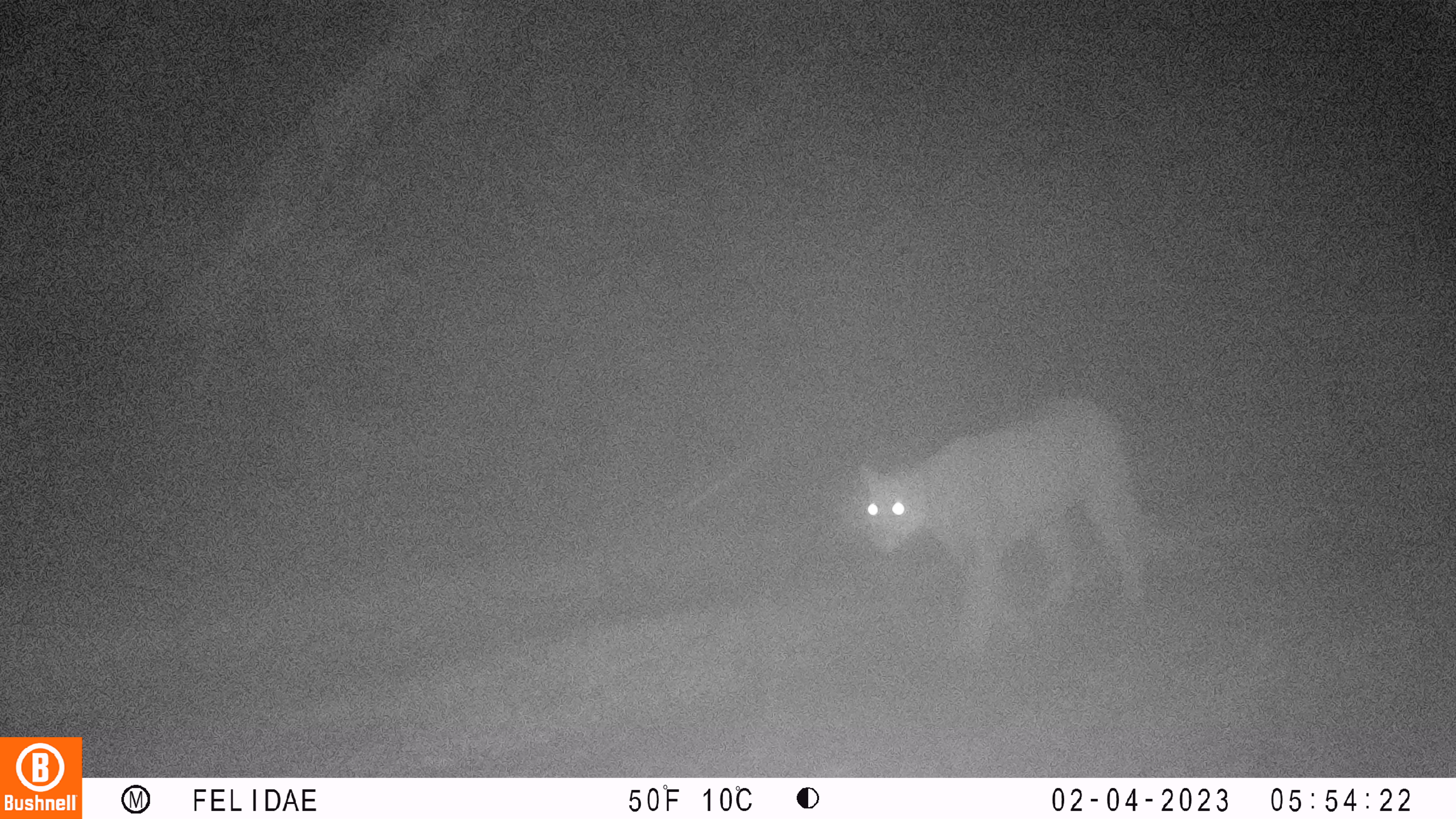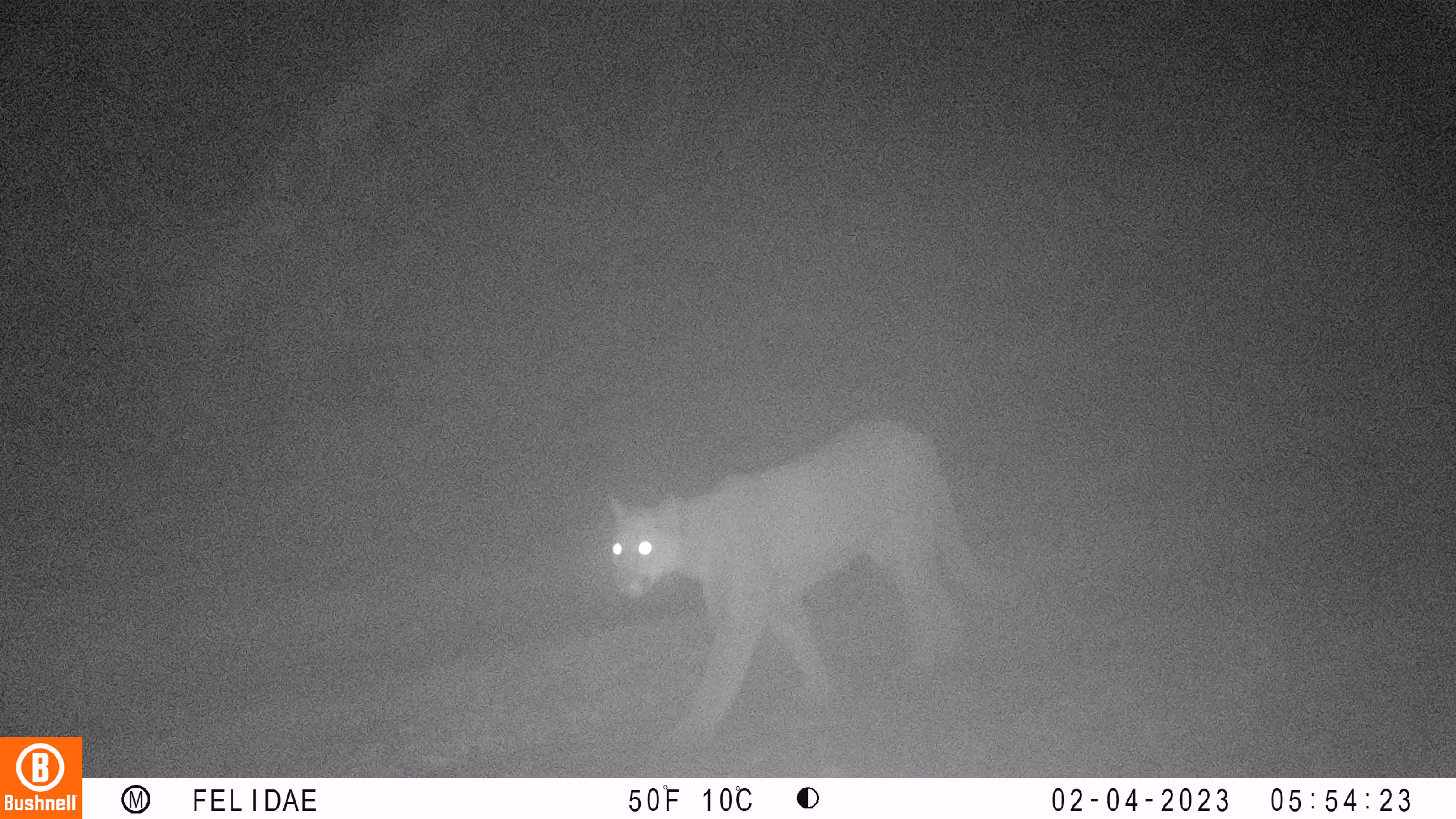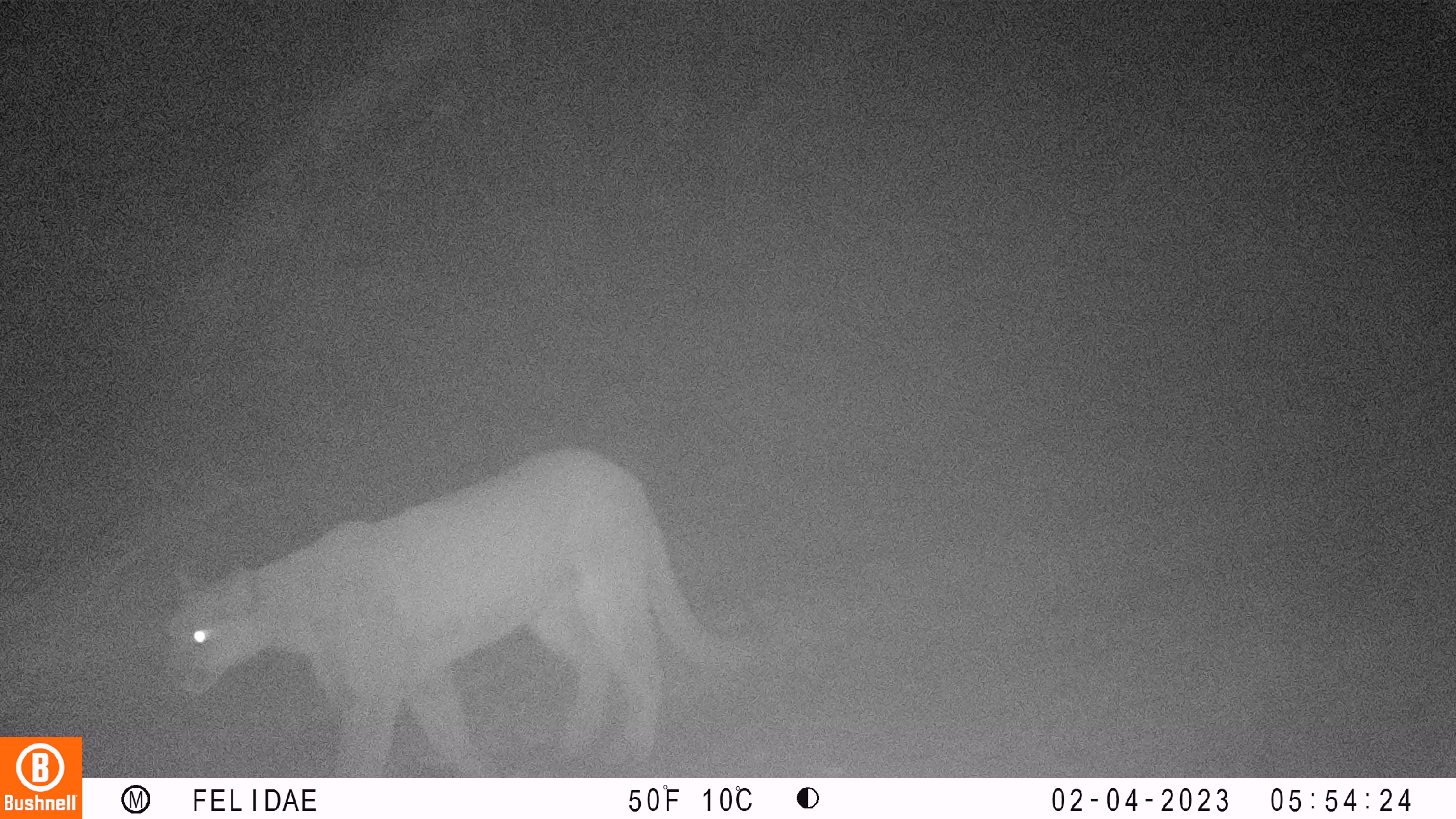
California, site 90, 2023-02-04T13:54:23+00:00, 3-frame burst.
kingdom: Animalia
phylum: Chordata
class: Mammalia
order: Carnivora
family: Felidae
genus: Puma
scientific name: Puma concolor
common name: puma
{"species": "puma (Puma concolor)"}